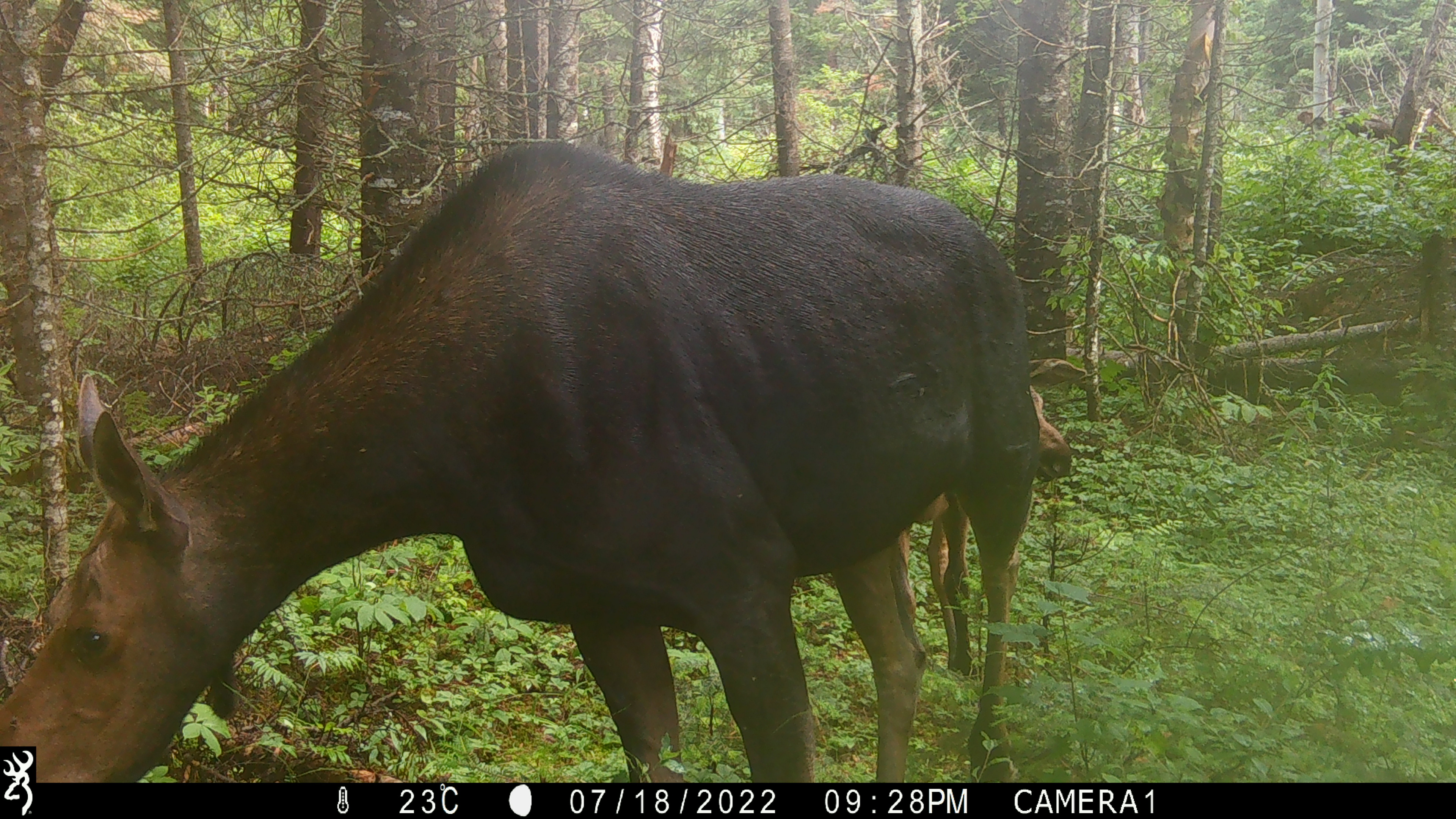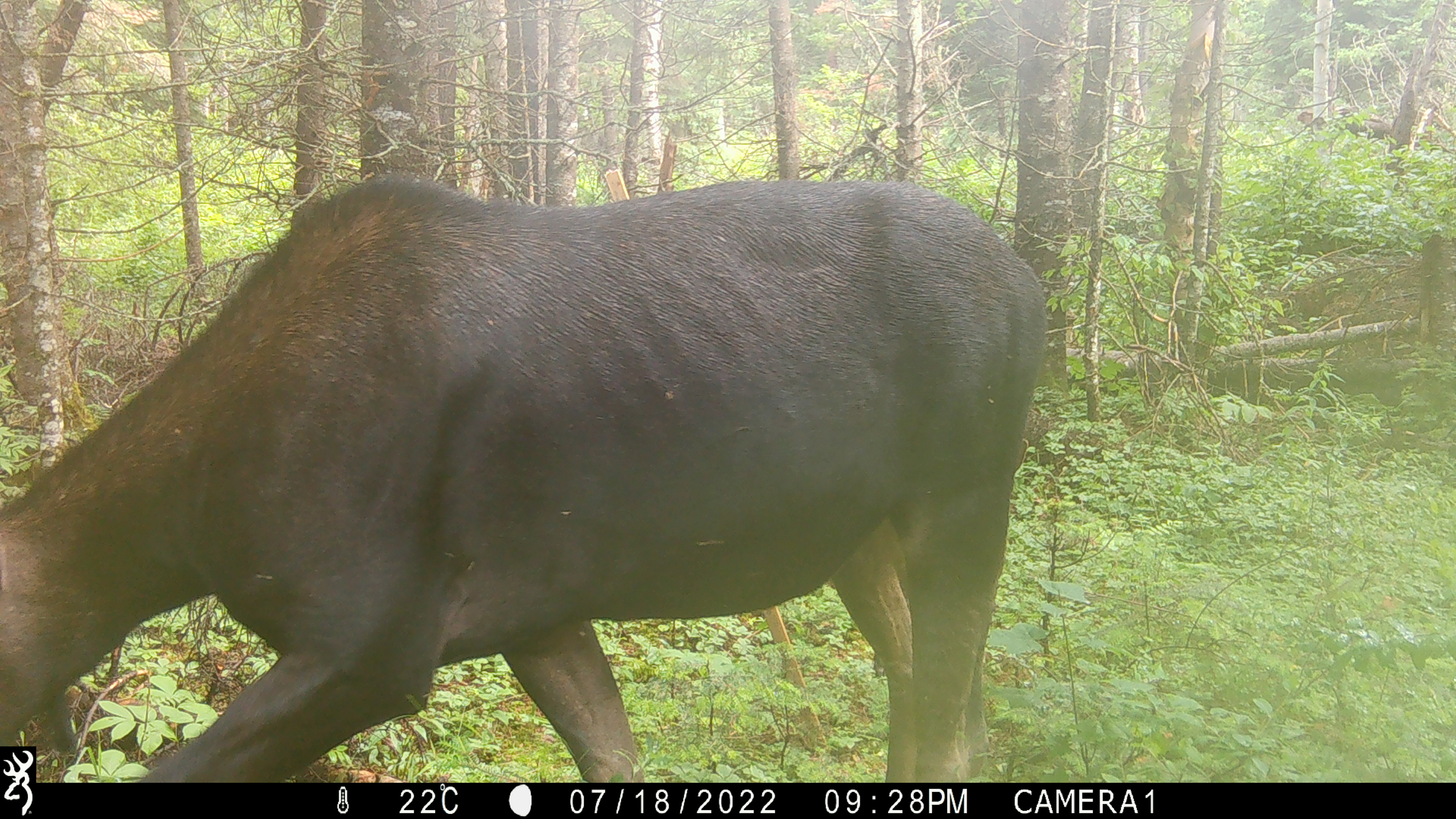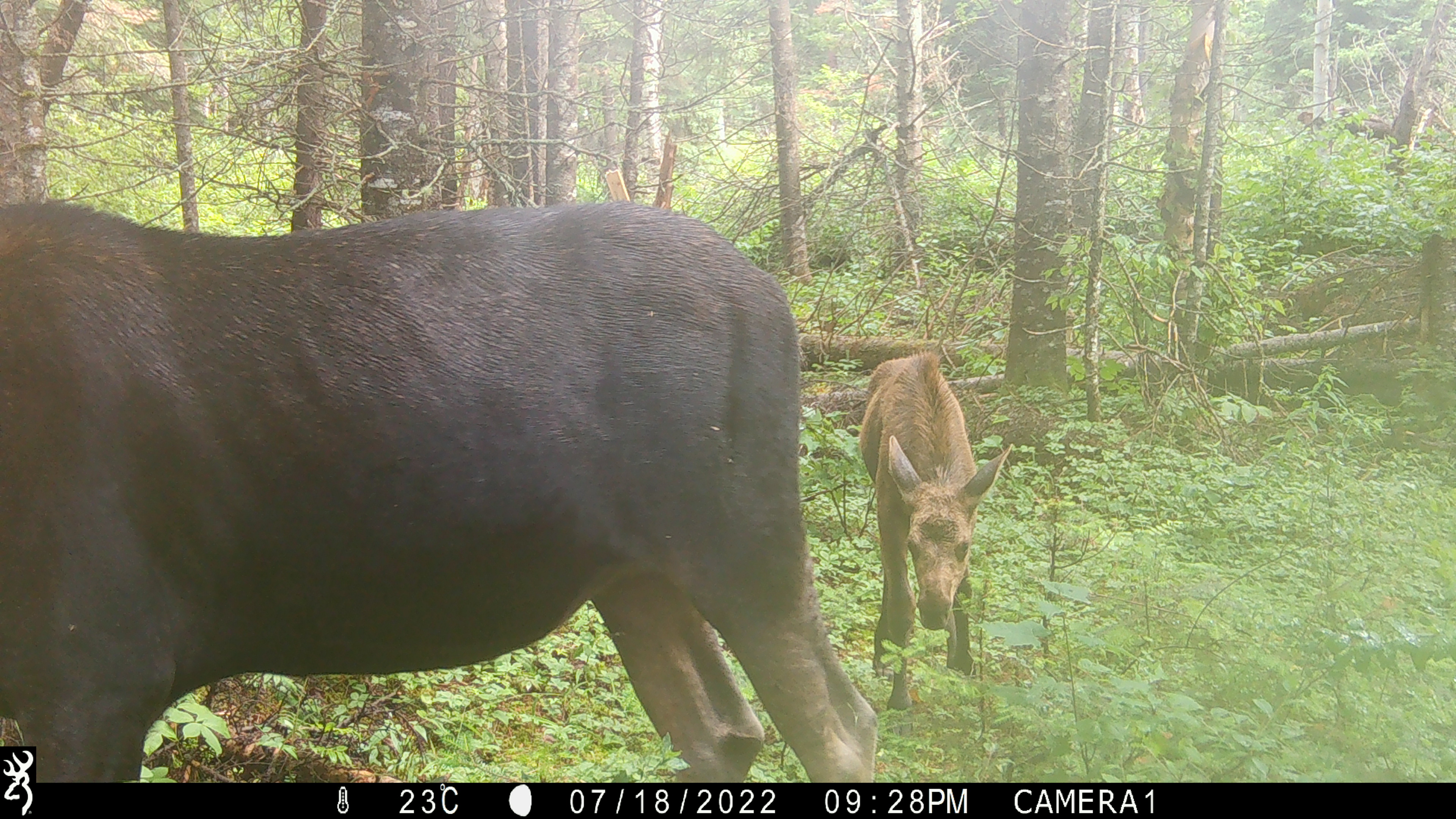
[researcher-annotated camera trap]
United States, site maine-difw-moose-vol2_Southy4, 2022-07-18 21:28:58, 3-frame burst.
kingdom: Animalia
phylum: Chordata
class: Mammalia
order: Artiodactyla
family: Cervidae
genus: Alces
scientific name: Alces alces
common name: moose